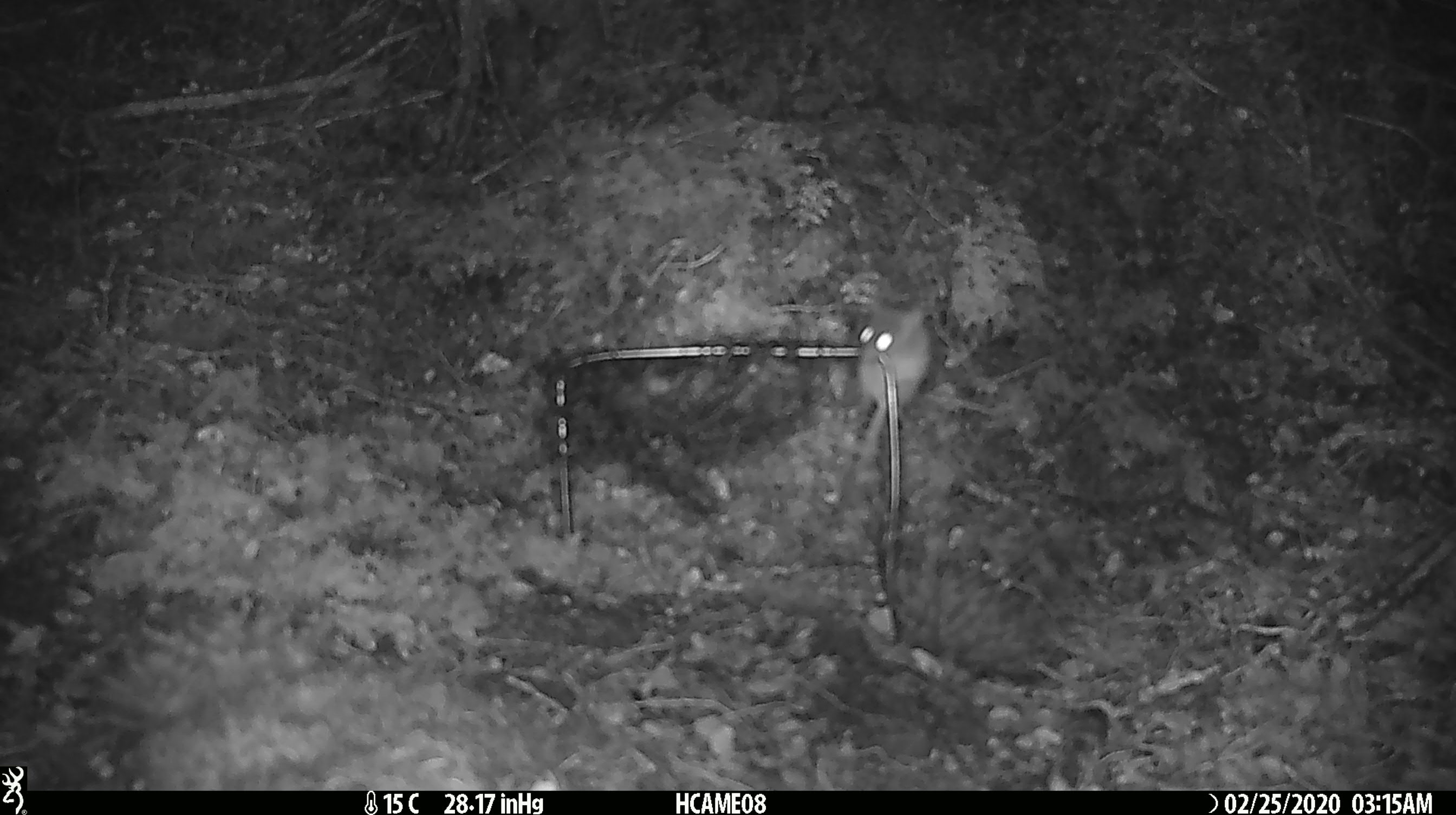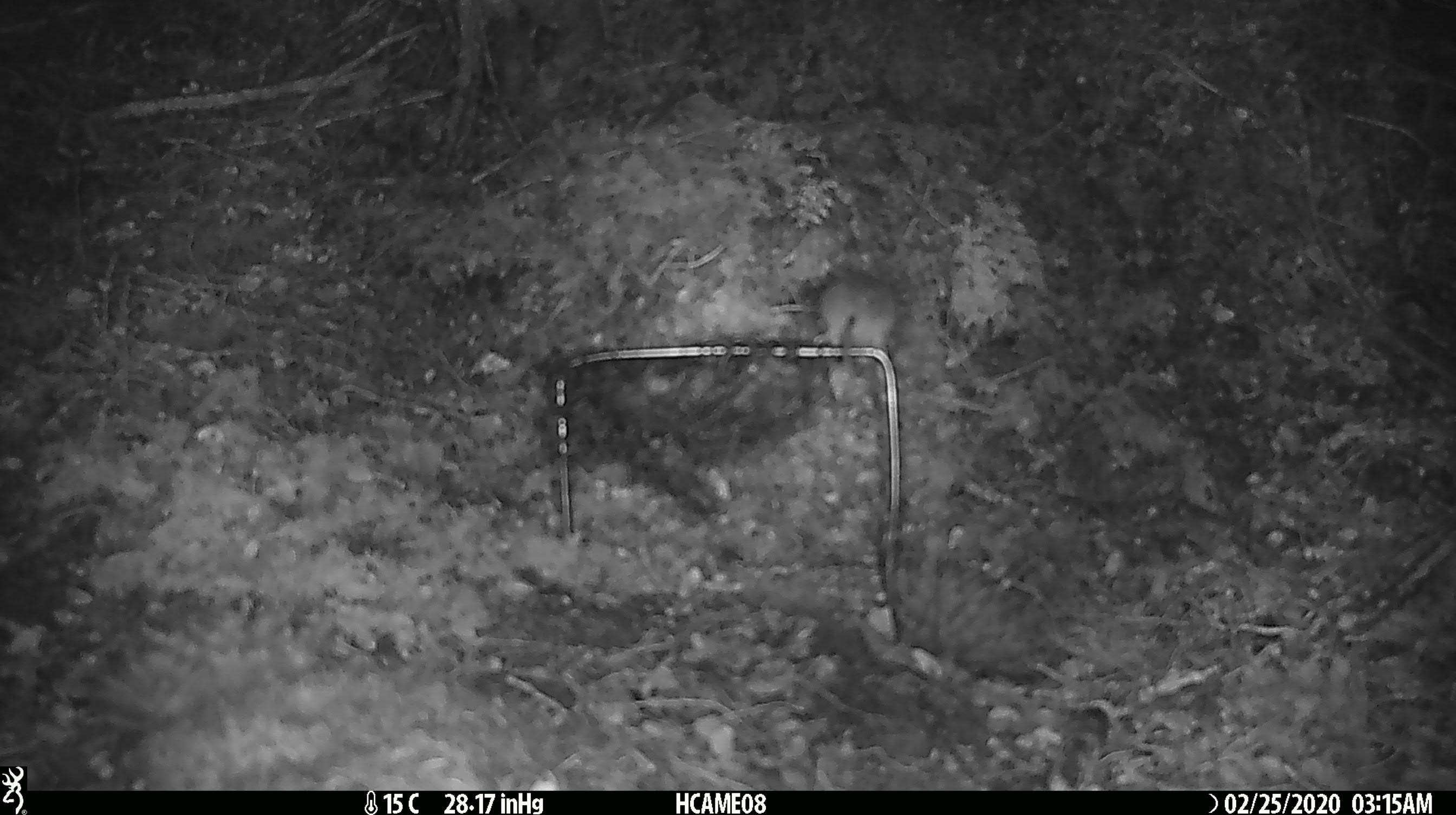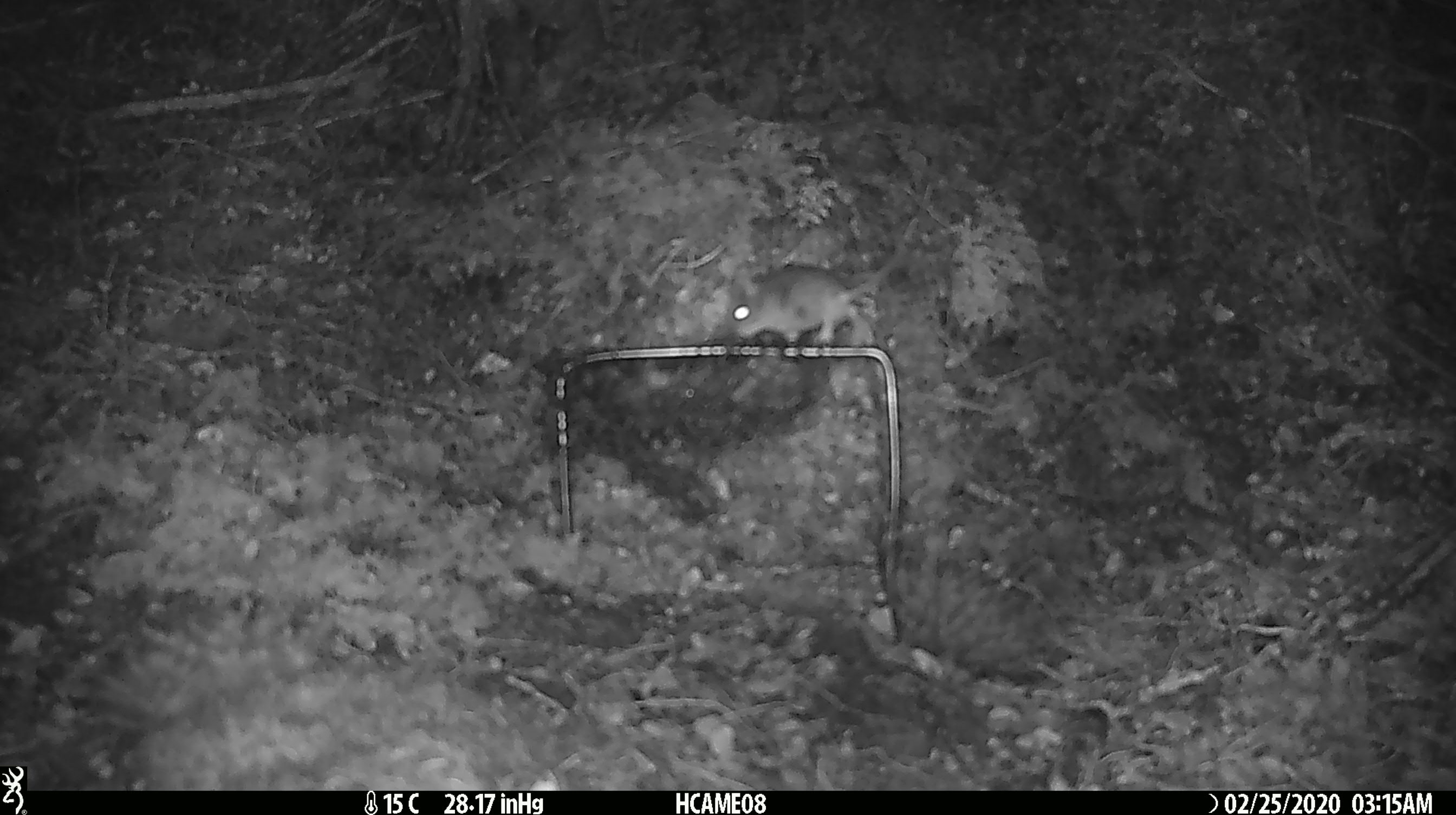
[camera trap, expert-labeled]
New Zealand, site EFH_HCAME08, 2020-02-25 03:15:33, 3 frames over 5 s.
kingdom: Animalia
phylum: Chordata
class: Mammalia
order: Rodentia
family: Muridae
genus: Mus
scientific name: Mus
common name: mouse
Mouse (Mus).